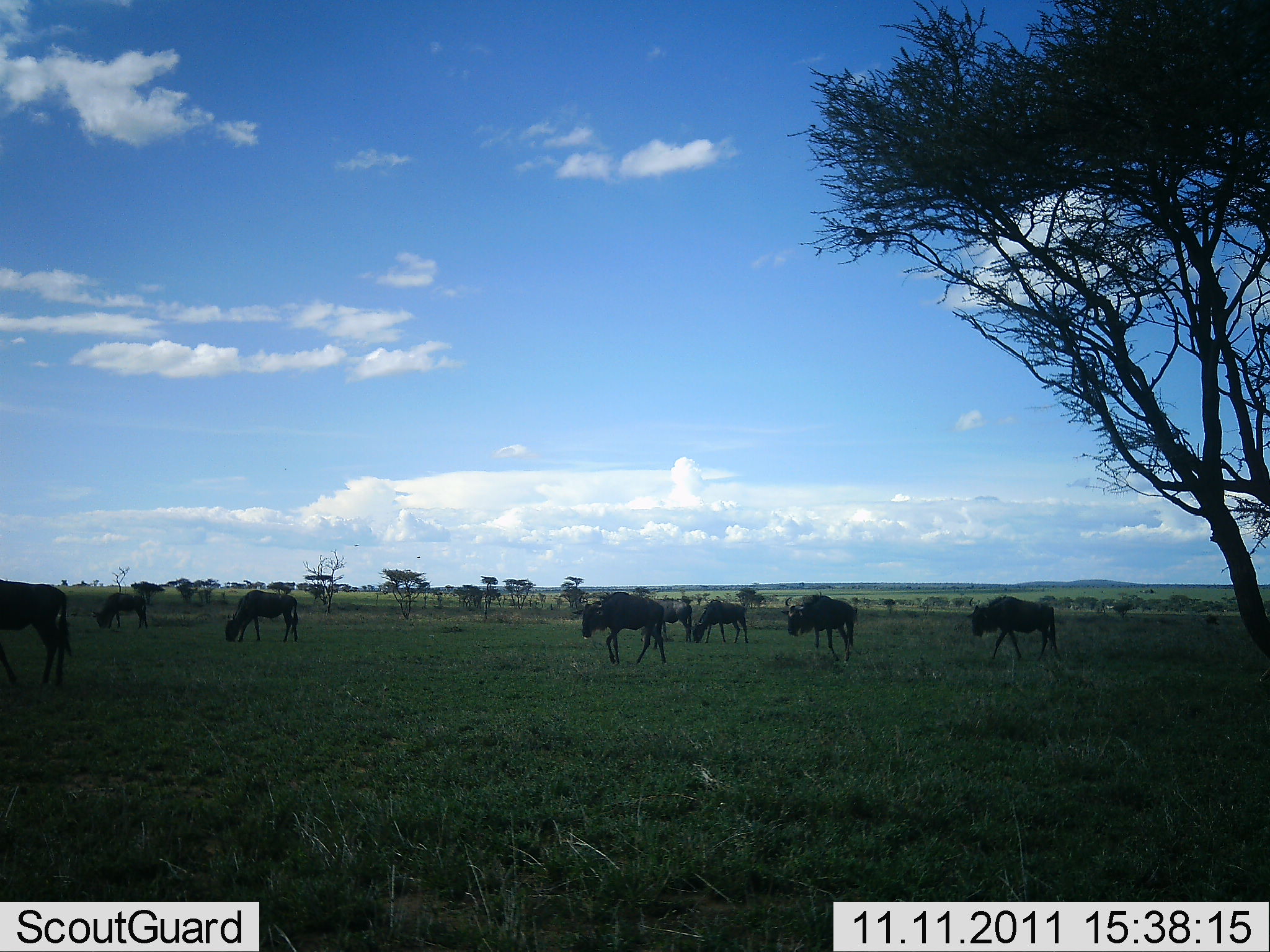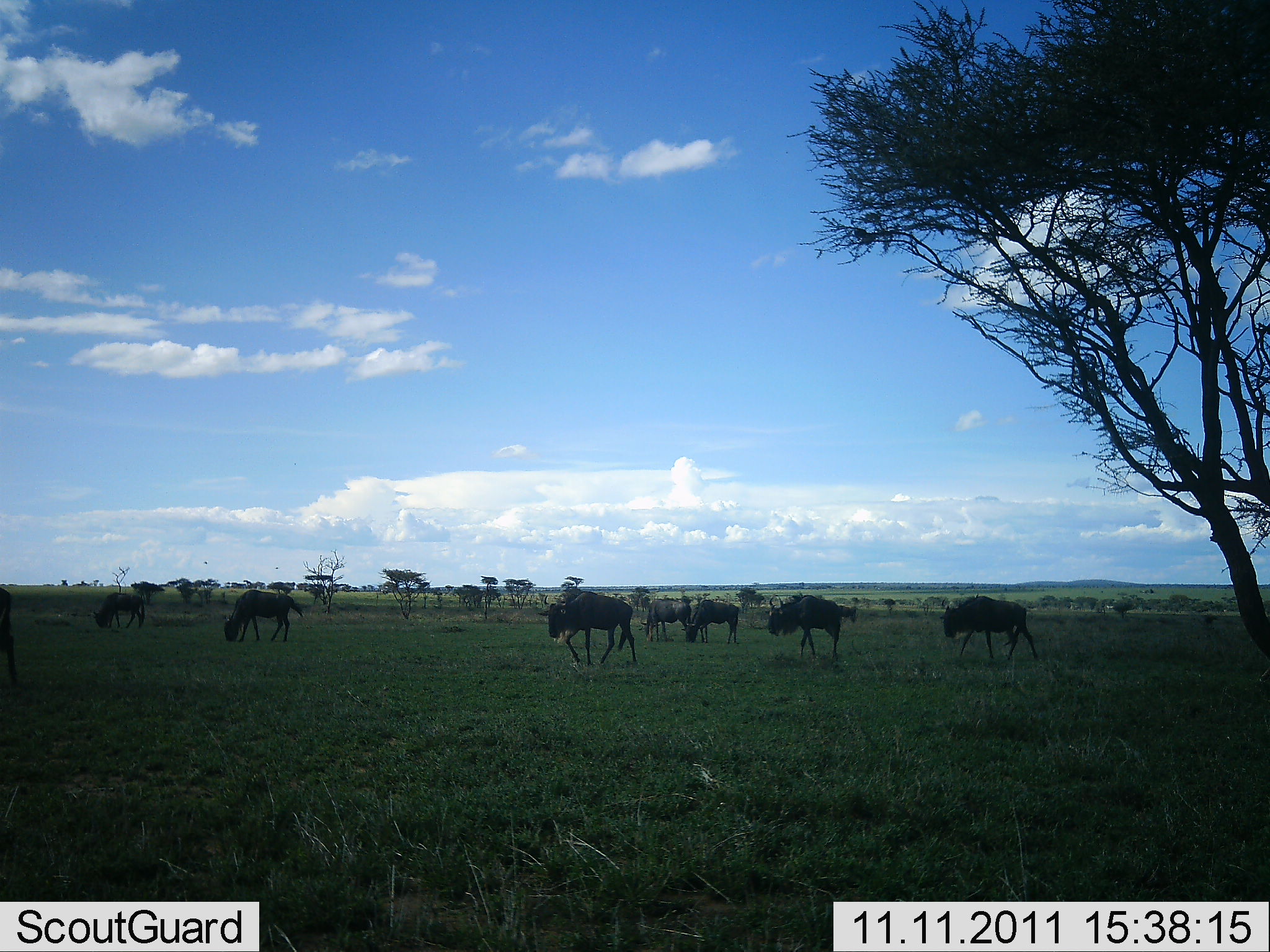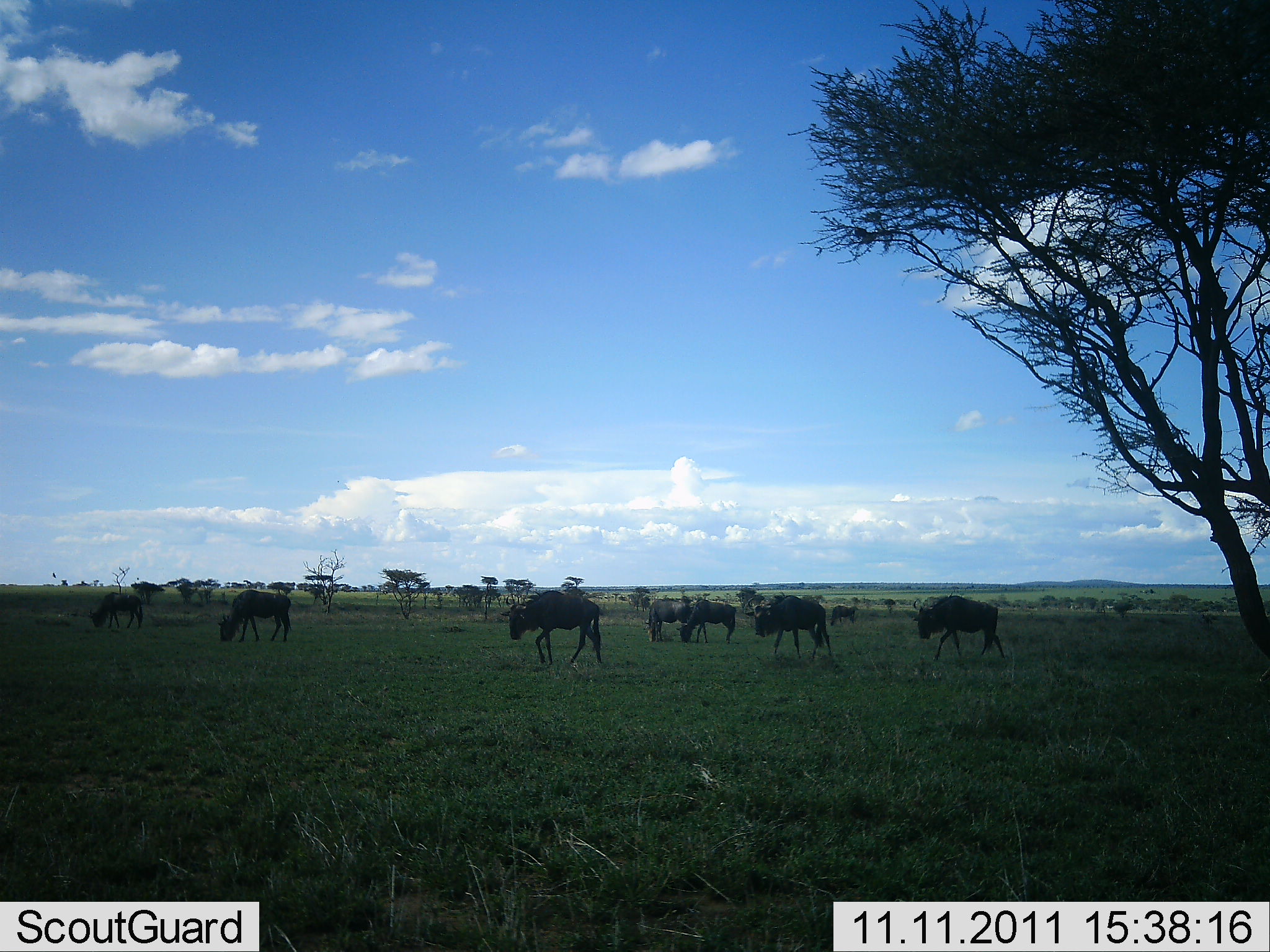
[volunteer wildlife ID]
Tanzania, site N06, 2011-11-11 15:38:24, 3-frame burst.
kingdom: Animalia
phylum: Chordata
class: Mammalia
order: Artiodactyla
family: Bovidae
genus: Connochaetes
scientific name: Connochaetes taurinus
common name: blue wildebeest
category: wildebeest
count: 9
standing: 20%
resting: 0%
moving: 80%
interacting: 0%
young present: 0%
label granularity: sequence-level